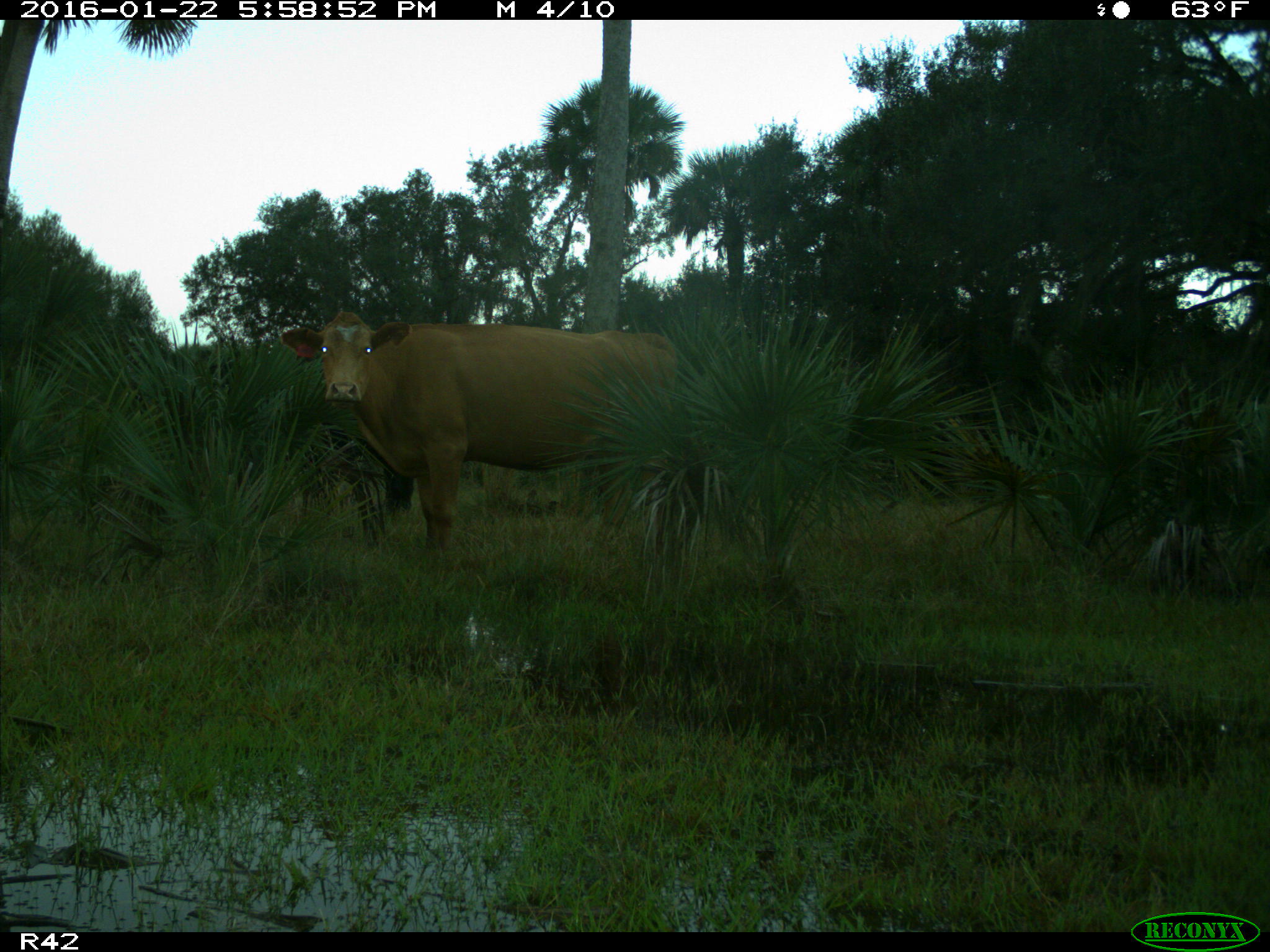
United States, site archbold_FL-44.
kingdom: Animalia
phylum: Chordata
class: Mammalia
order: Artiodactyla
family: Bovidae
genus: Bos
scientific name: Bos taurus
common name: domestic cow